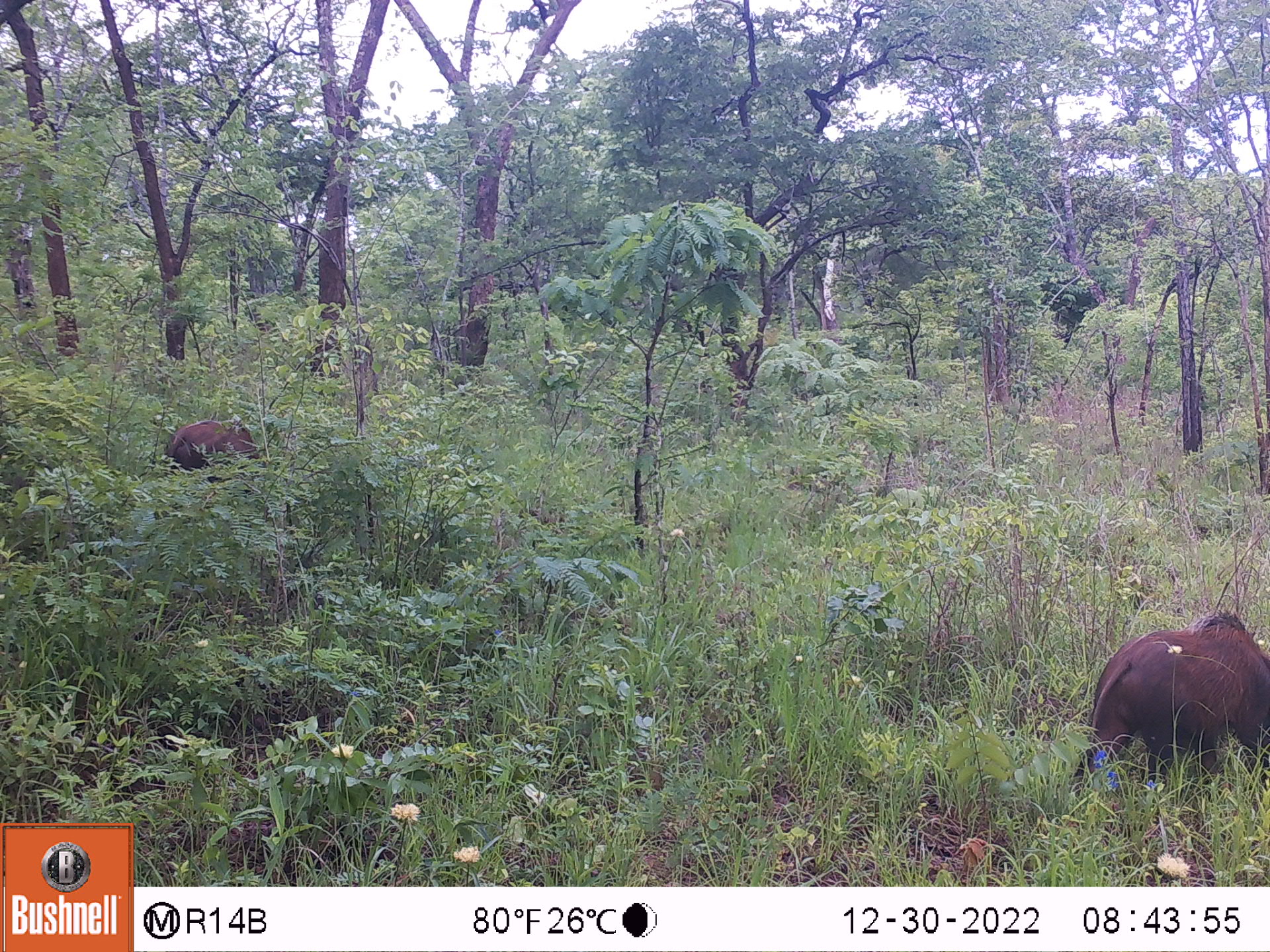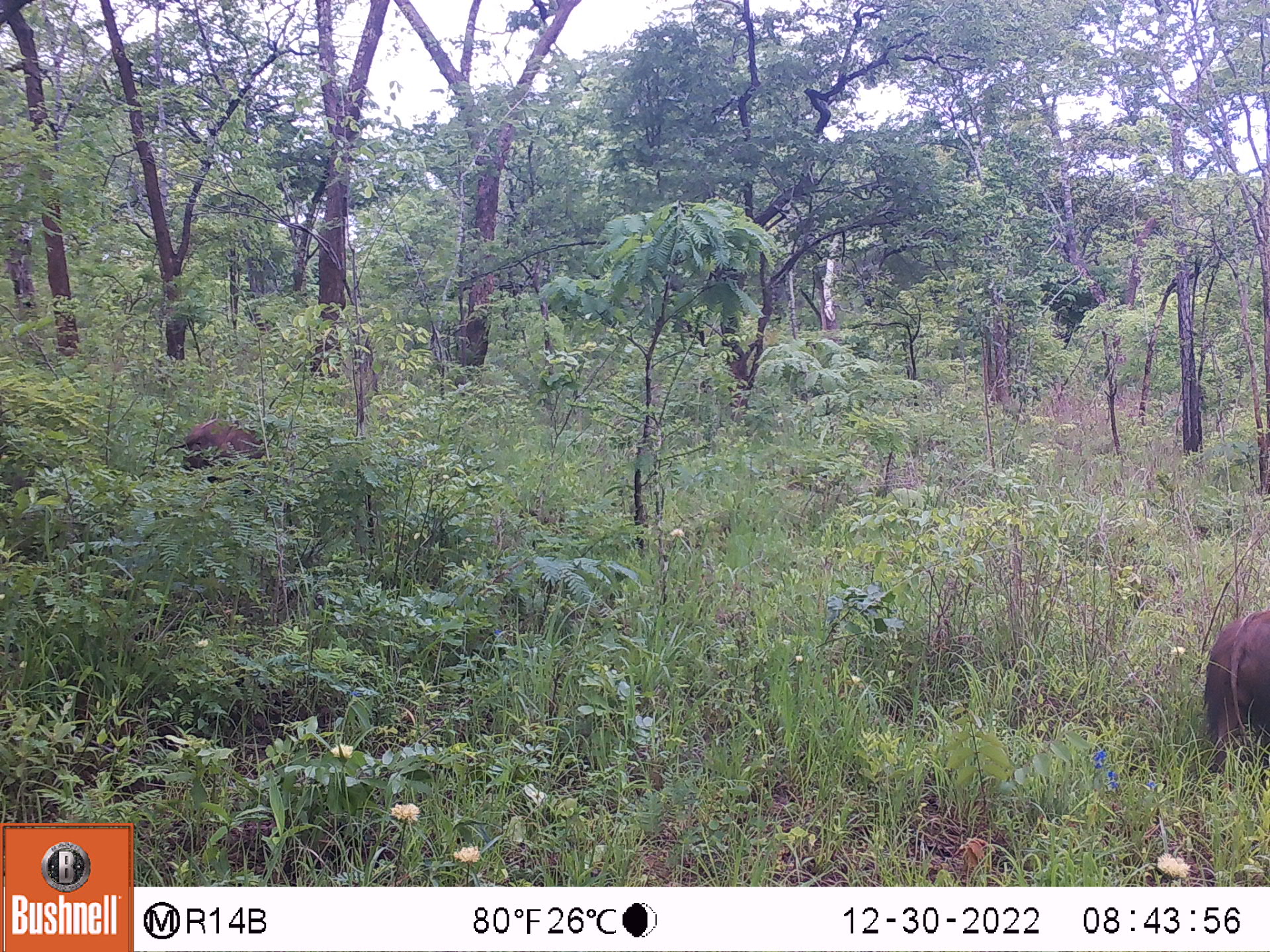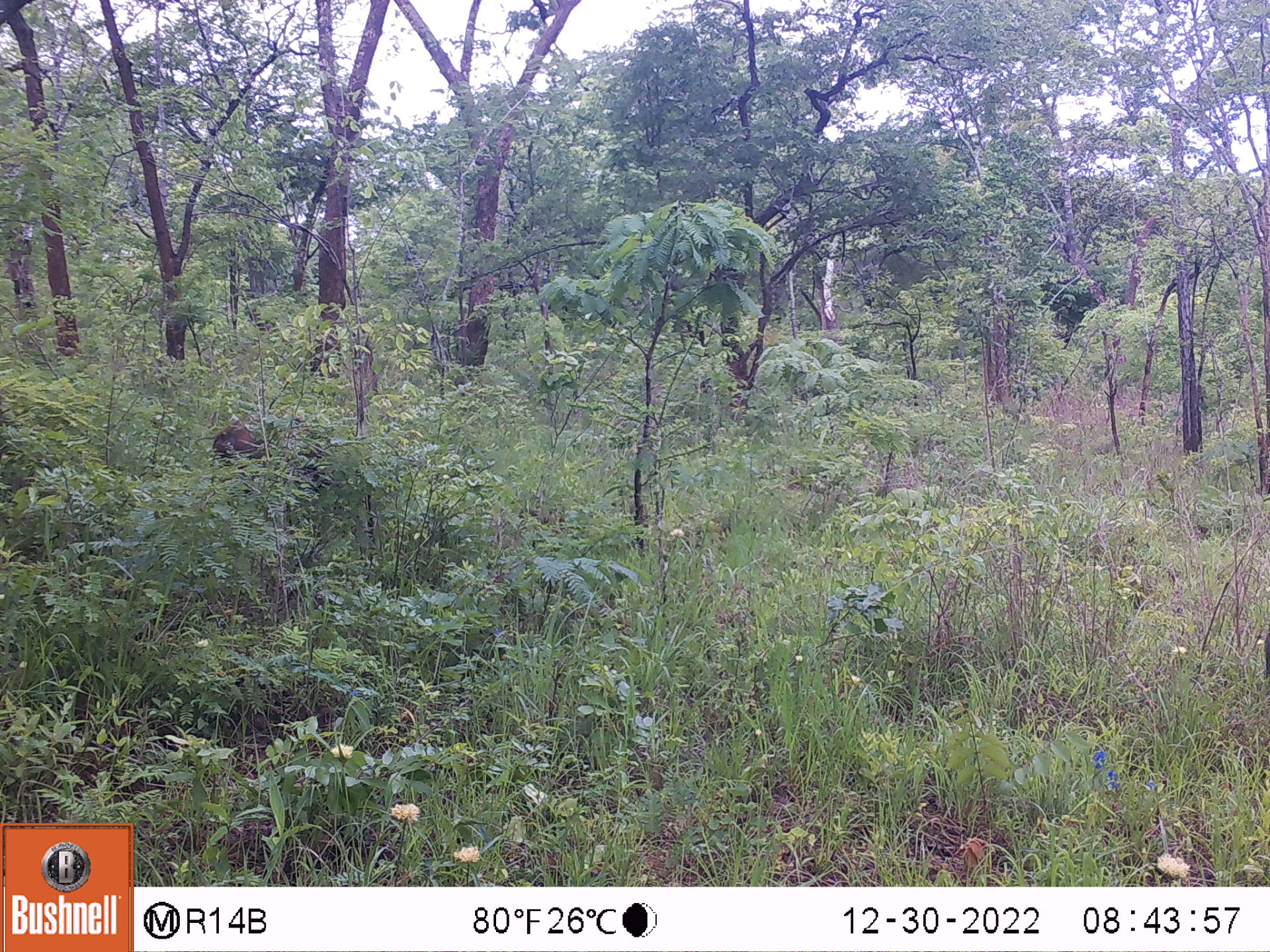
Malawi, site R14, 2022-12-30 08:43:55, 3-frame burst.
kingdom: Animalia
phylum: Chordata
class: Mammalia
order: Artiodactyla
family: Suidae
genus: Potamochoerus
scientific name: Potamochoerus larvatus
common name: bushpig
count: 2